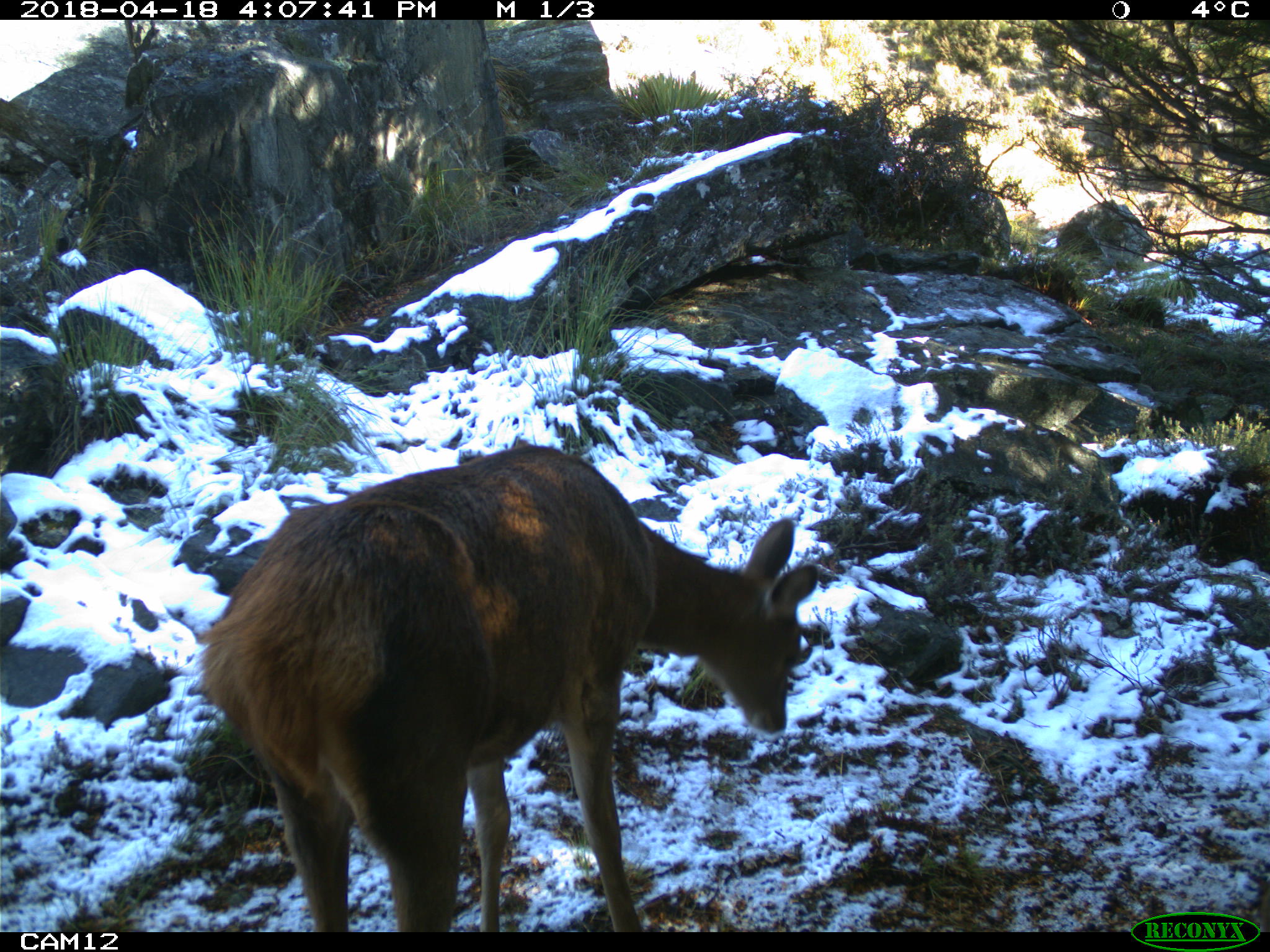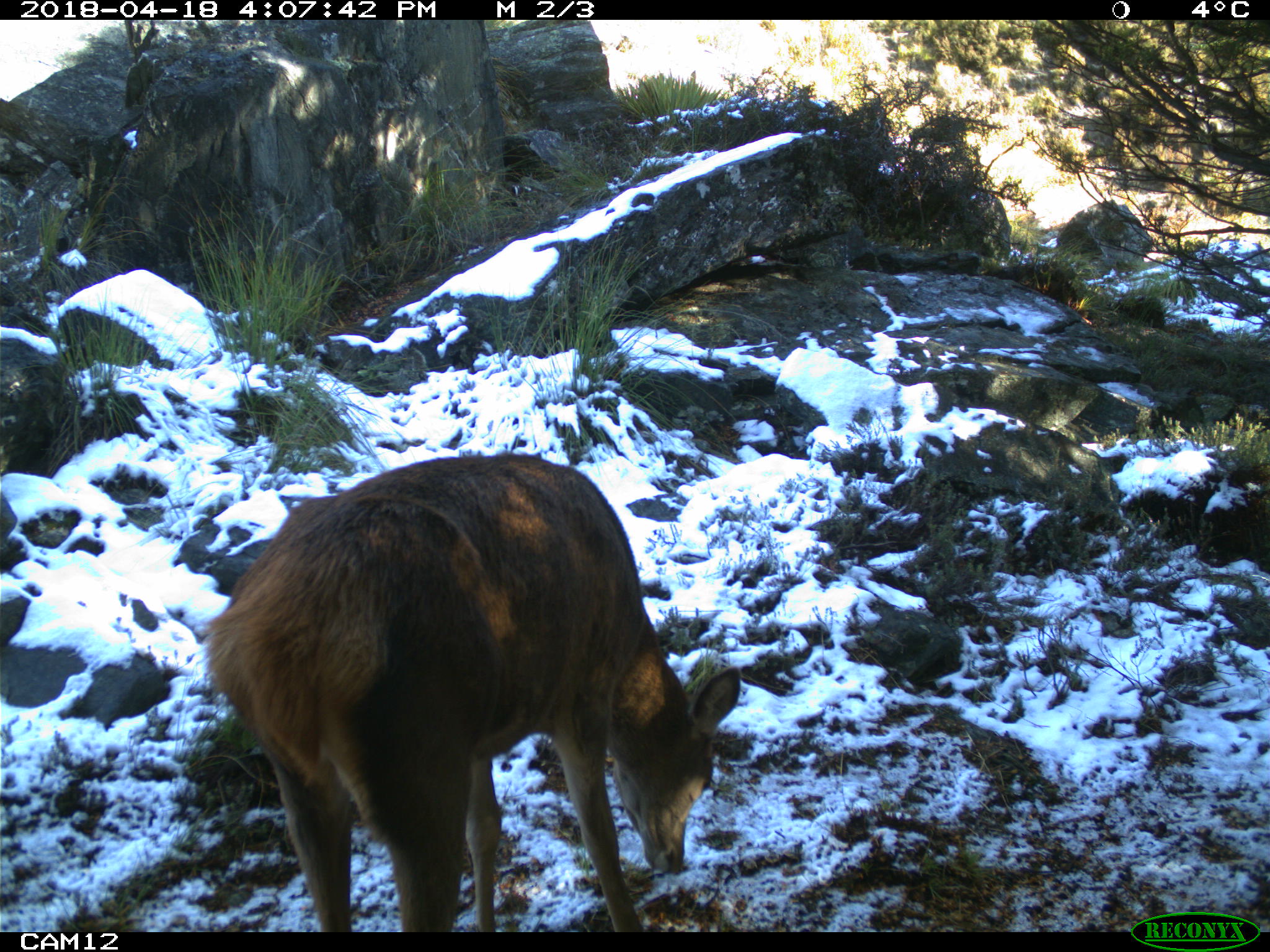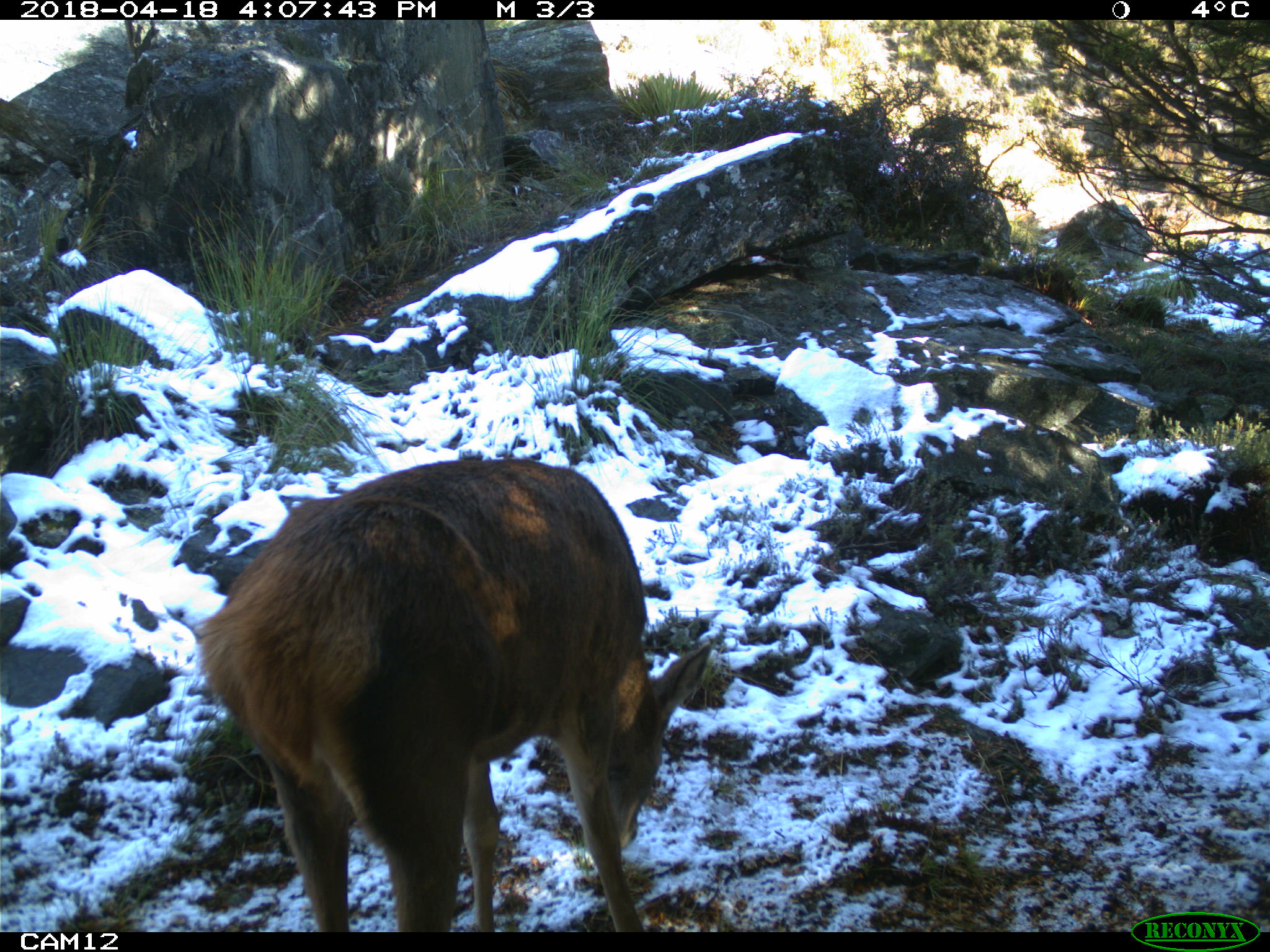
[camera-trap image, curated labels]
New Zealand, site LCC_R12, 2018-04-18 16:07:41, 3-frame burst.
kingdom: Animalia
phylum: Chordata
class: Mammalia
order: Artiodactyla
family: Cervidae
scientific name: Cervidae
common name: deer